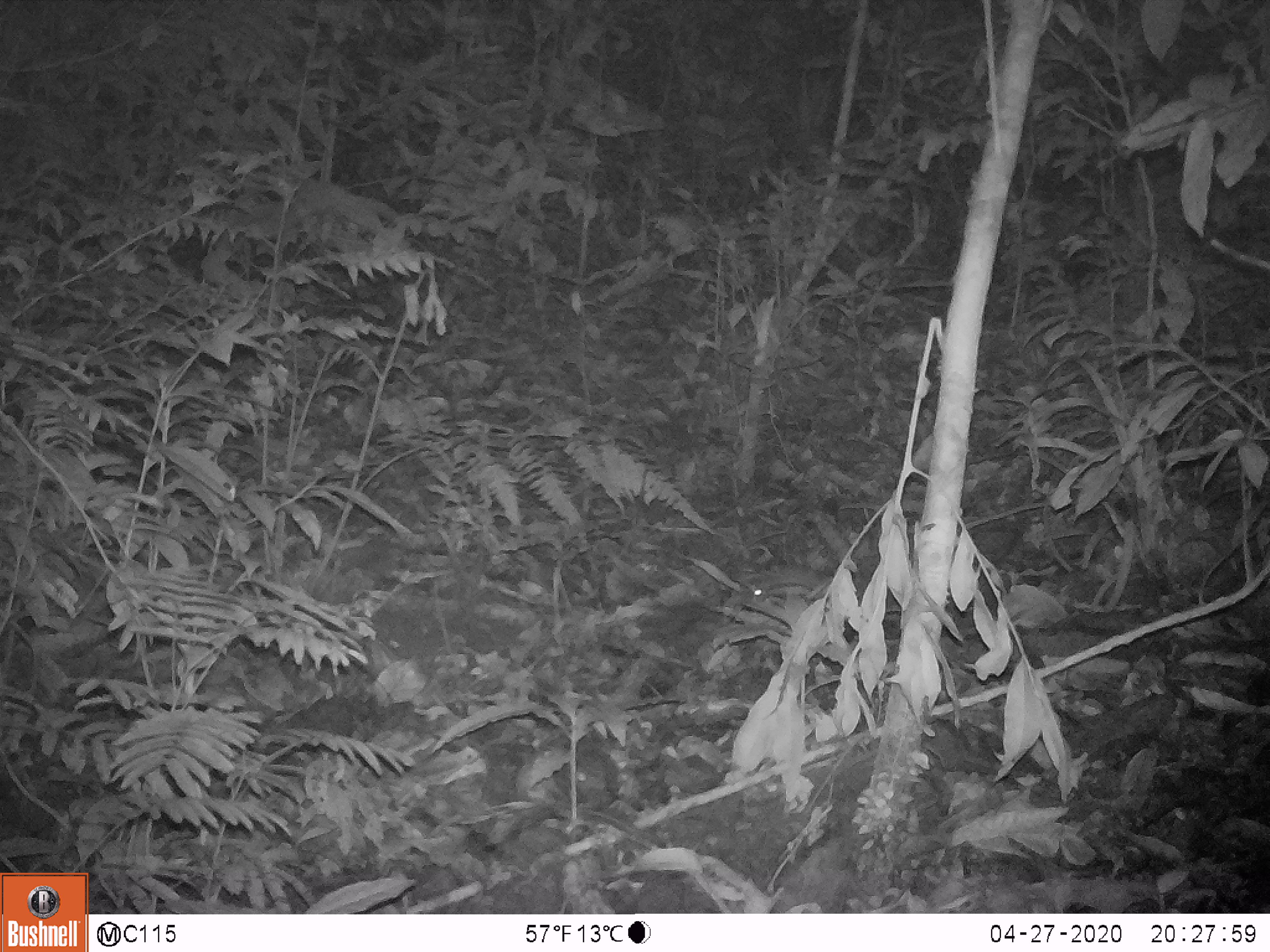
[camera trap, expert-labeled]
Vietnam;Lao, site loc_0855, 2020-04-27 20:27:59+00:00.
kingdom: Animalia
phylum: Chordata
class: Mammalia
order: Rodentia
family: Muridae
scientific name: Muridae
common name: old-world mice and rats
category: unidentified murid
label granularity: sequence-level